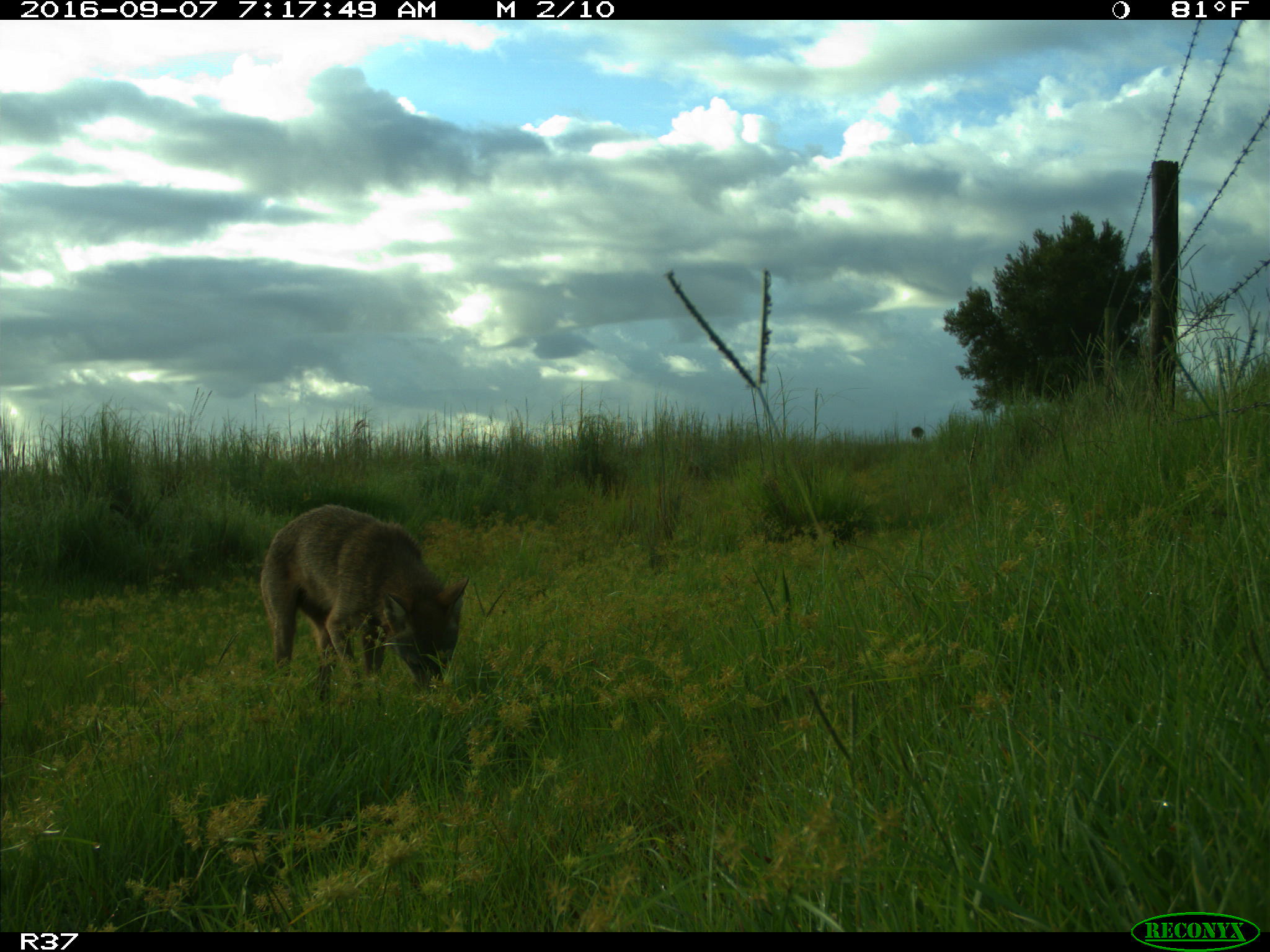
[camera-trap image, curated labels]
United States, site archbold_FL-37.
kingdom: Animalia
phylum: Chordata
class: Mammalia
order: Carnivora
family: Canidae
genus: Canis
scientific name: Canis latrans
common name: coyote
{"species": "Canis latrans (coyote)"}